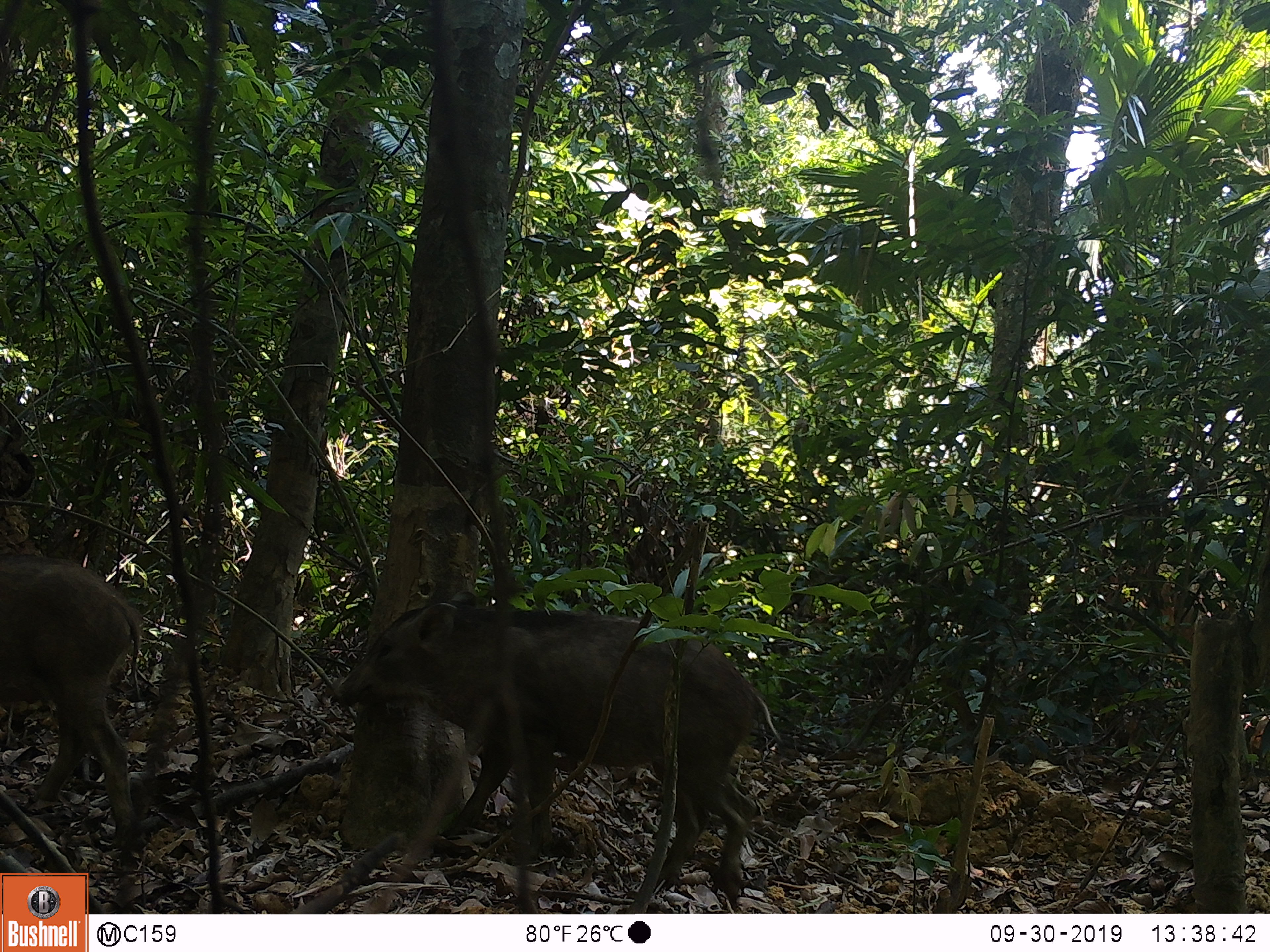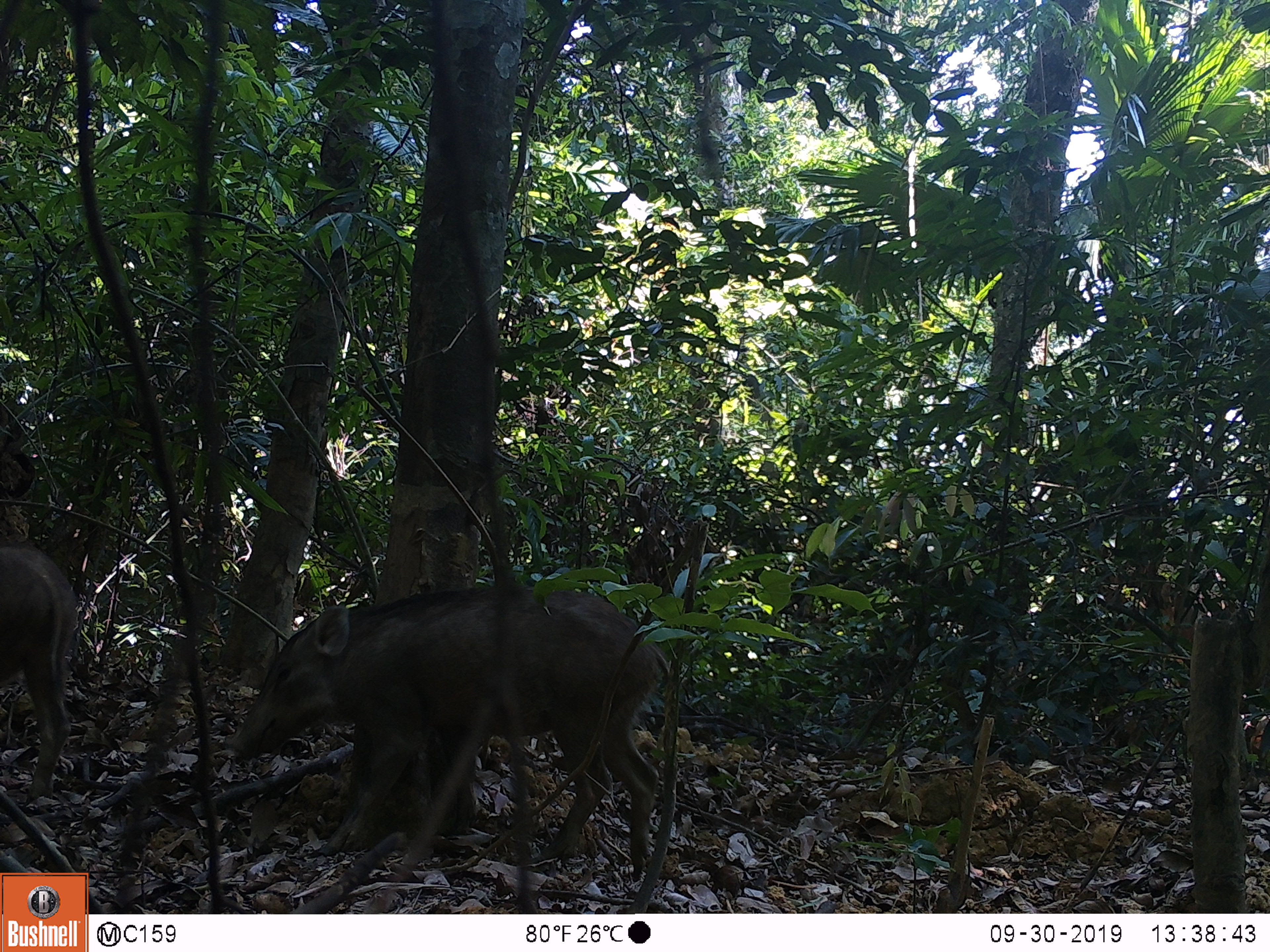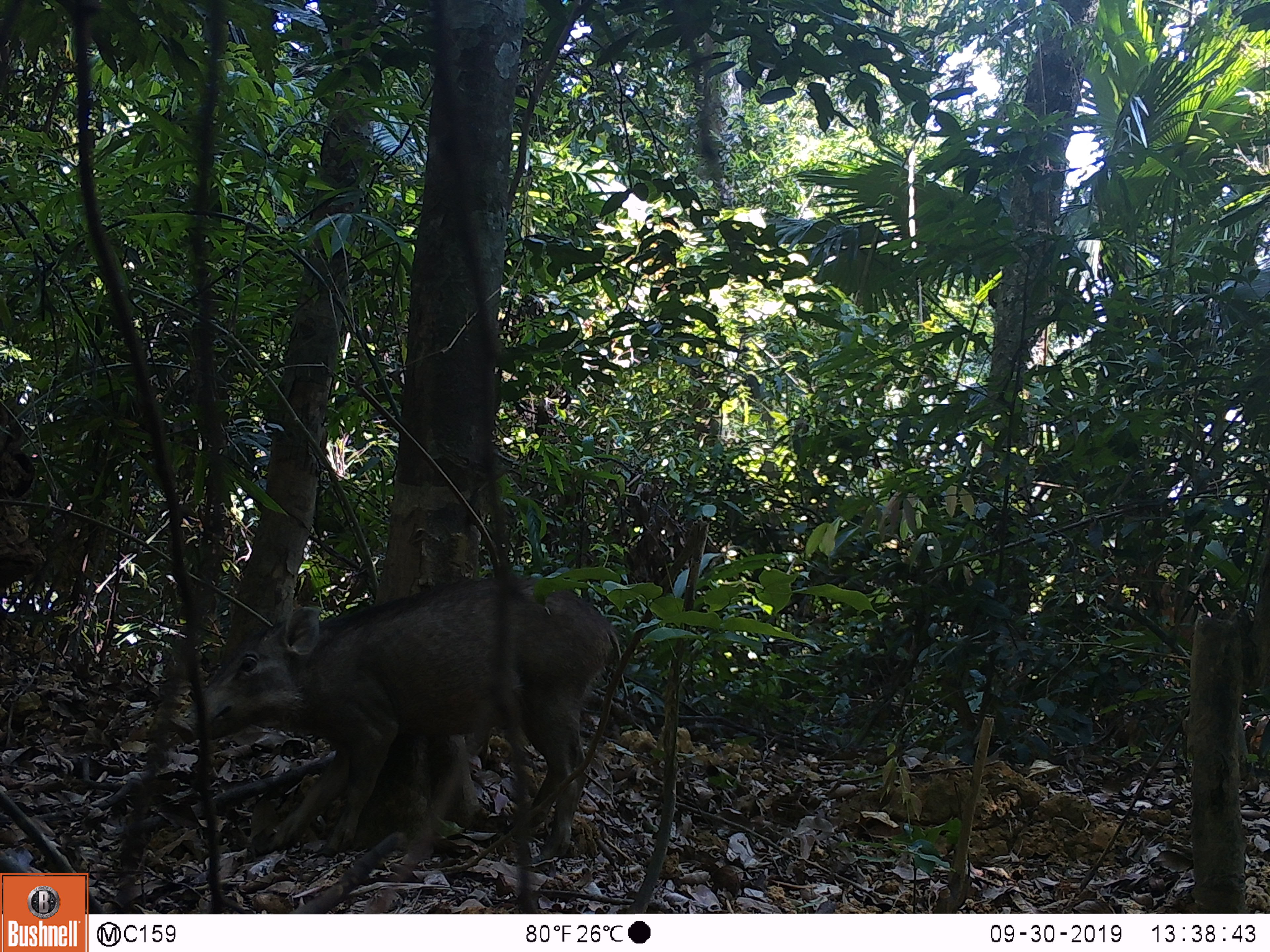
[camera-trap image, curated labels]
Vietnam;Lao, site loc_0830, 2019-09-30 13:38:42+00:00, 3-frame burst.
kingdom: Animalia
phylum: Chordata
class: Mammalia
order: Artiodactyla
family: Suidae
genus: Sus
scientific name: Sus scrofa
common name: eurasian wild pig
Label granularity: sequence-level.